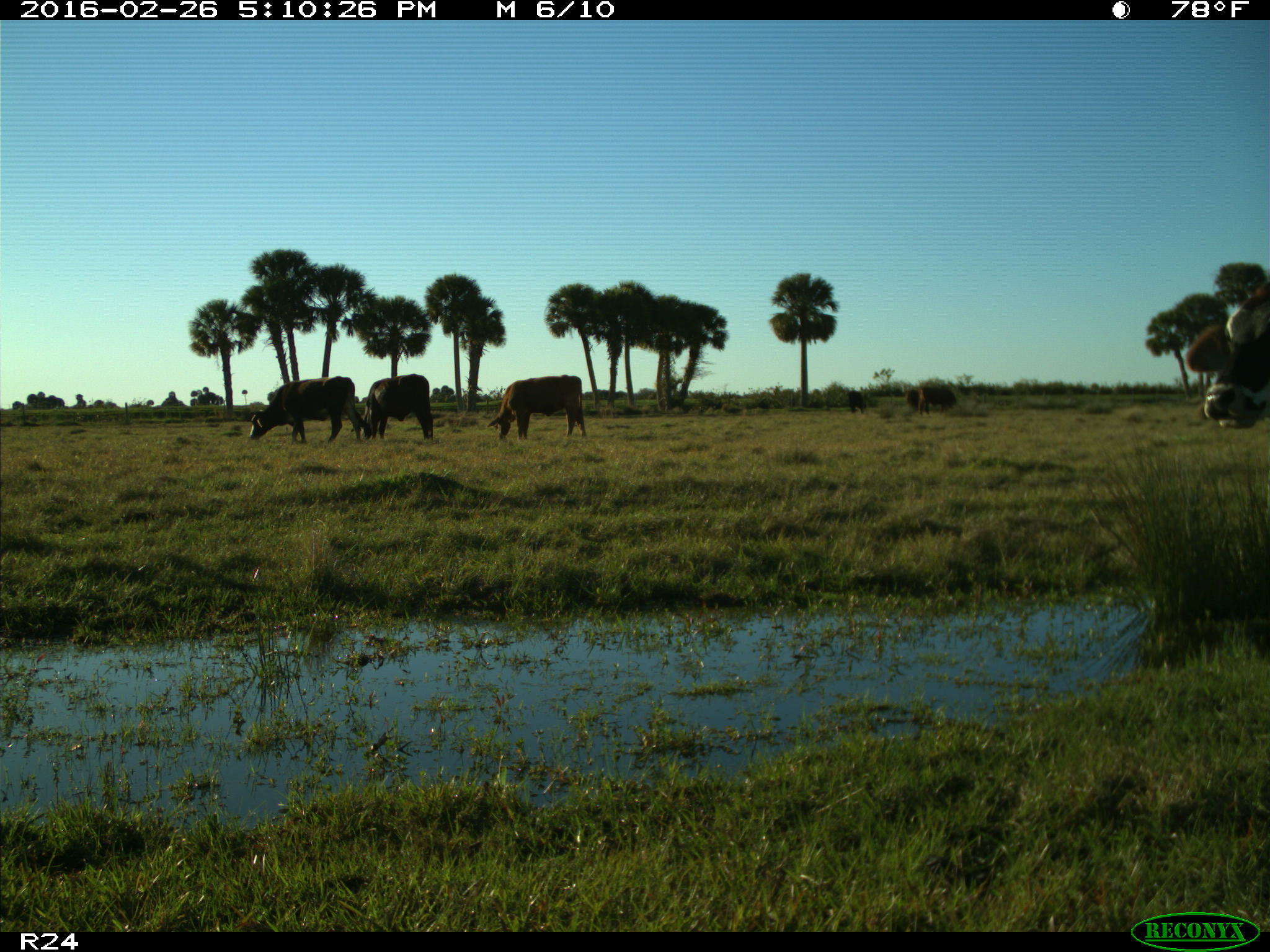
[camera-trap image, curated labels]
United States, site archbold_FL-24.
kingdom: Animalia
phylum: Chordata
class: Mammalia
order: Artiodactyla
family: Bovidae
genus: Bos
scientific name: Bos taurus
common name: domestic cow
Bos taurus (domestic cow).